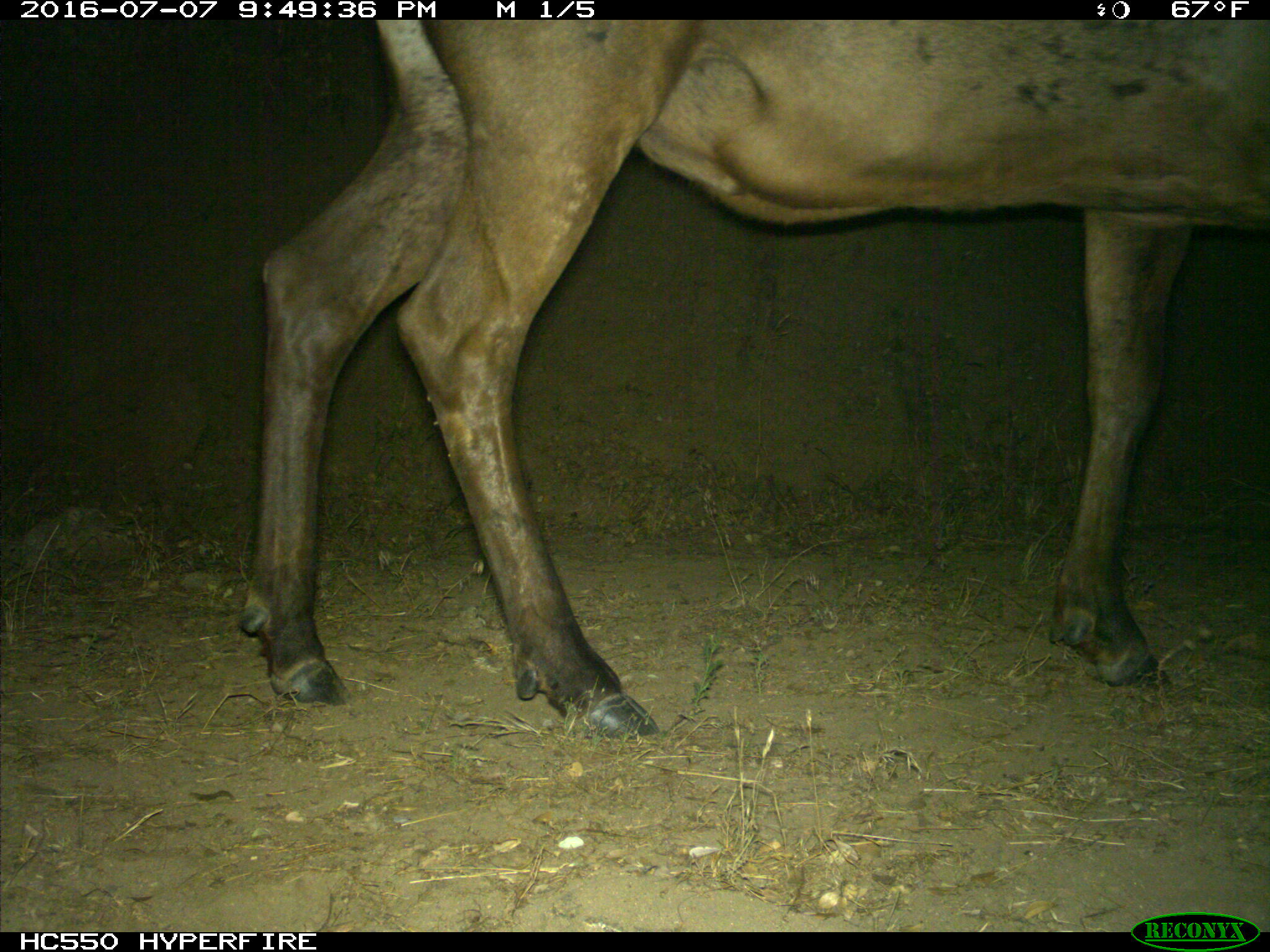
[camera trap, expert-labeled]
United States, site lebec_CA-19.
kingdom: Animalia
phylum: Chordata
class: Mammalia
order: Artiodactyla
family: Cervidae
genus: Cervus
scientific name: Cervus canadensis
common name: elk